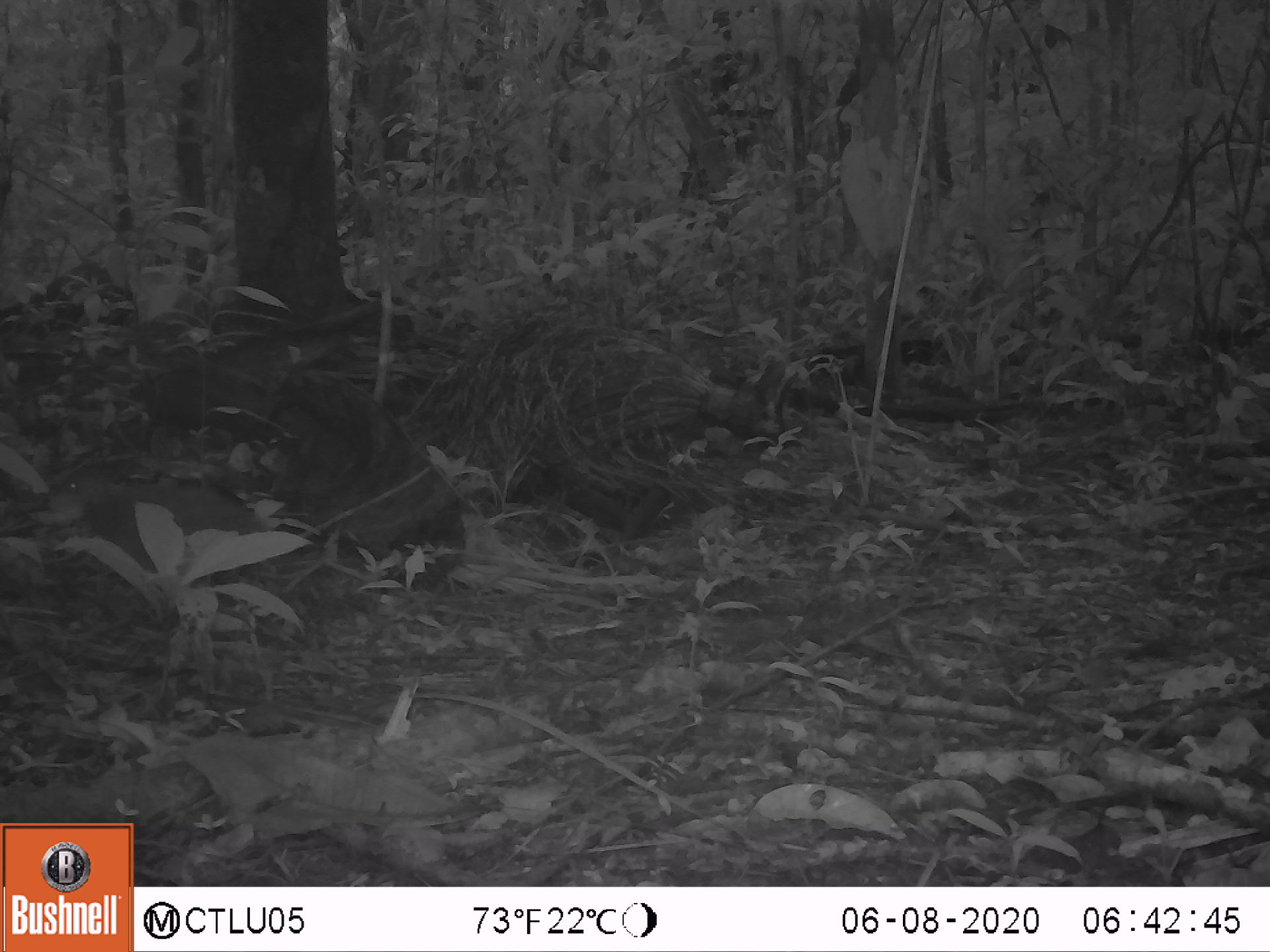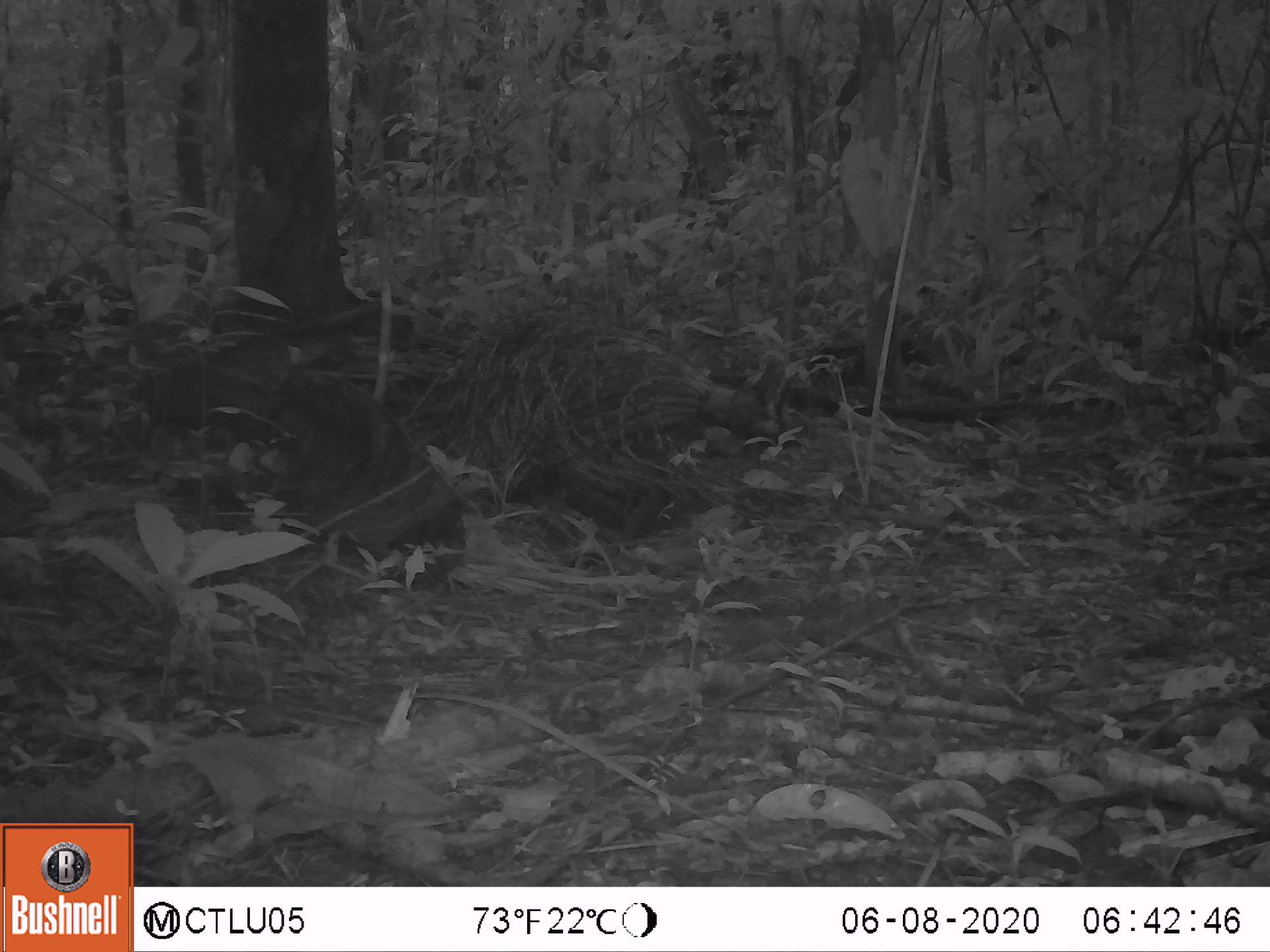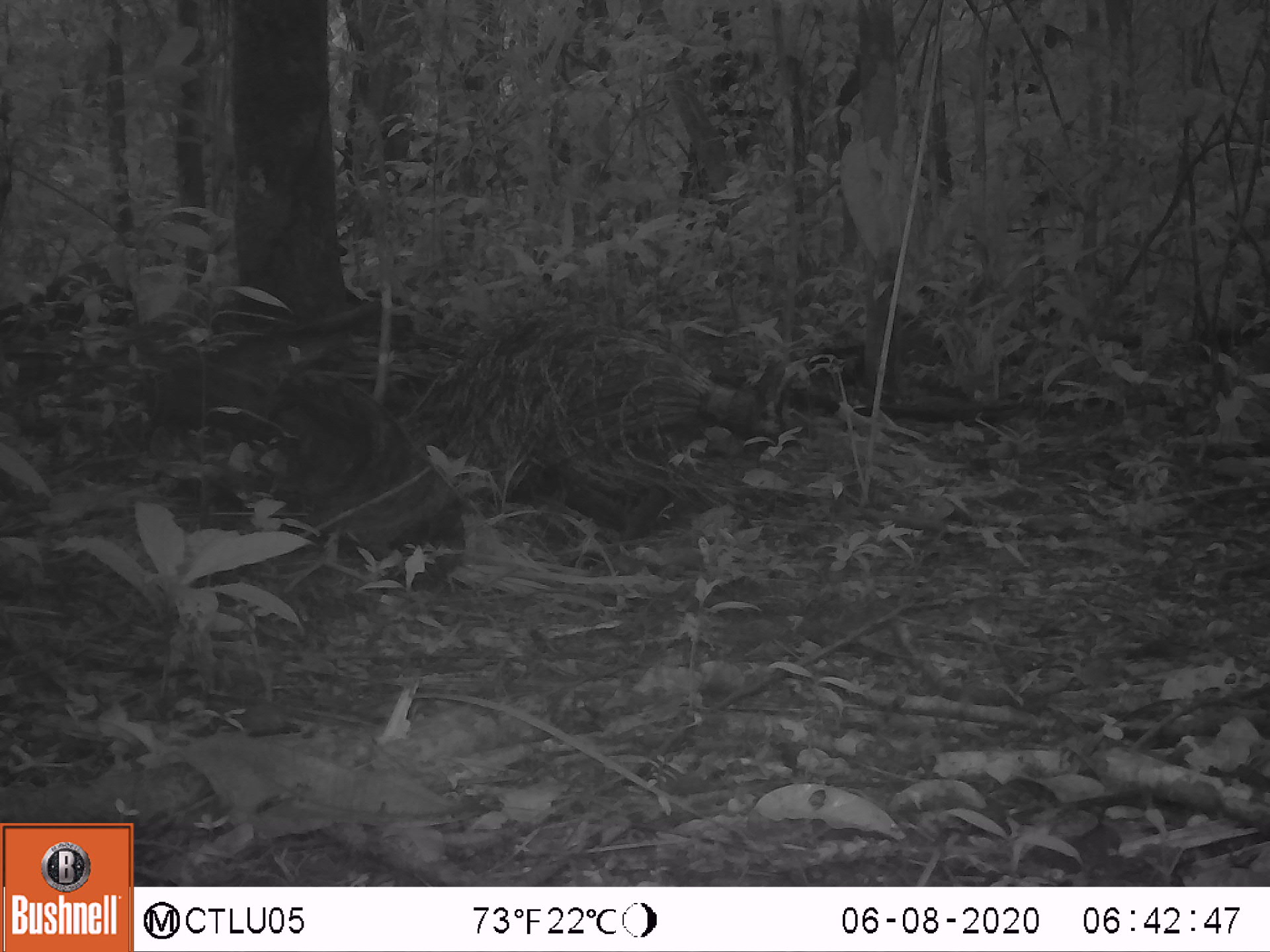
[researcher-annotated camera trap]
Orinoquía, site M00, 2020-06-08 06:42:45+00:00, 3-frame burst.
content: unidentified animal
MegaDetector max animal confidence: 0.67